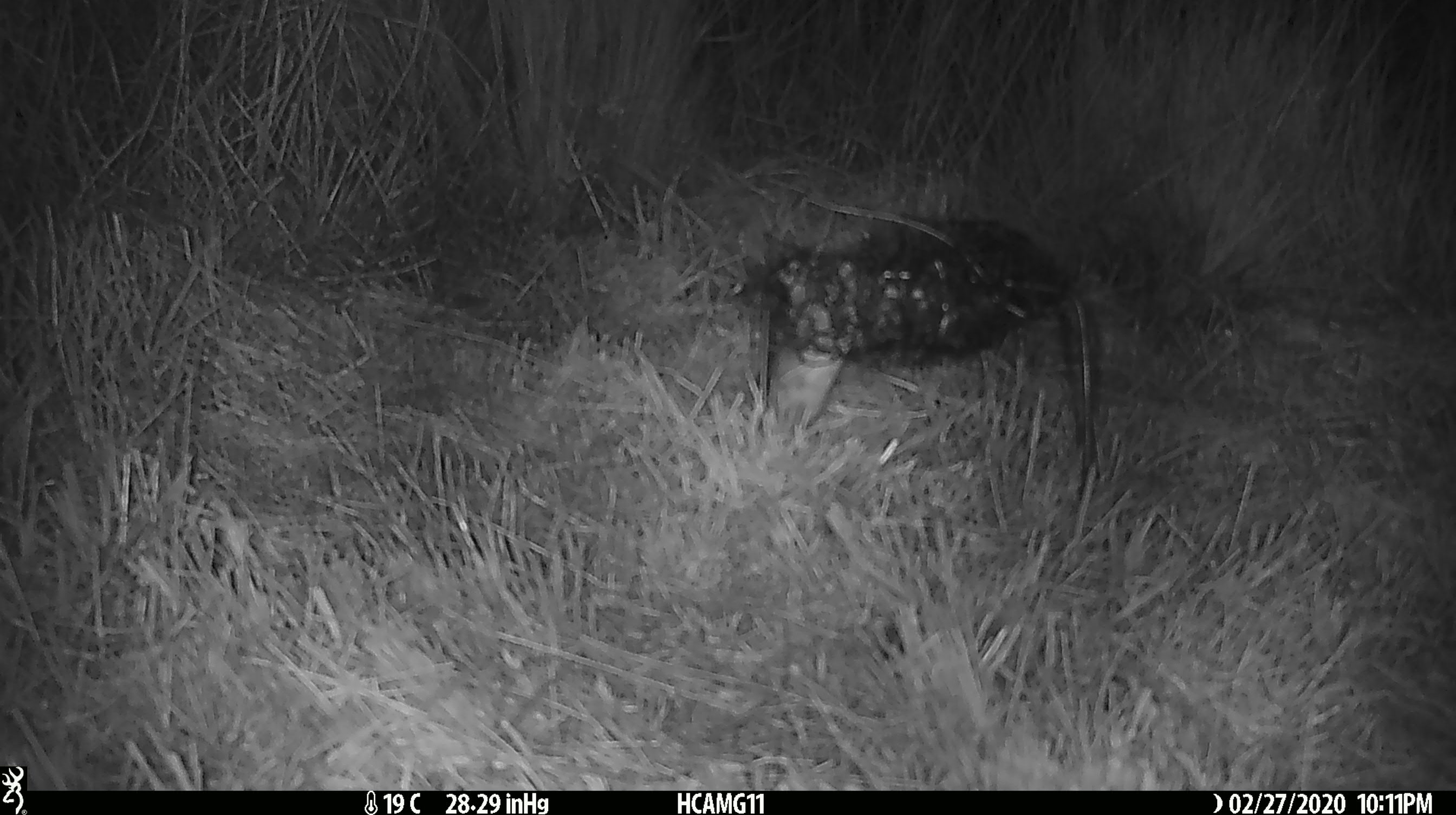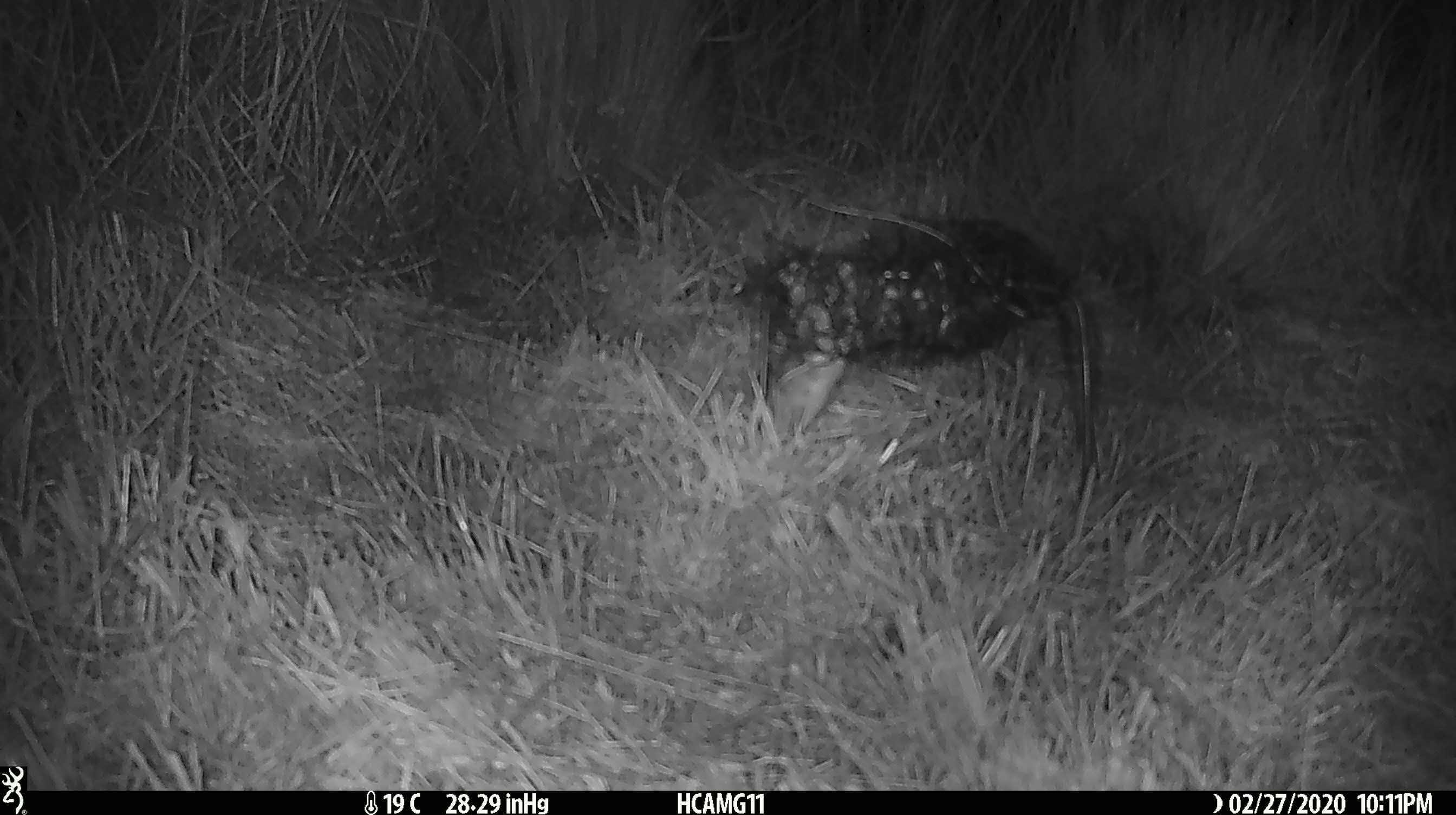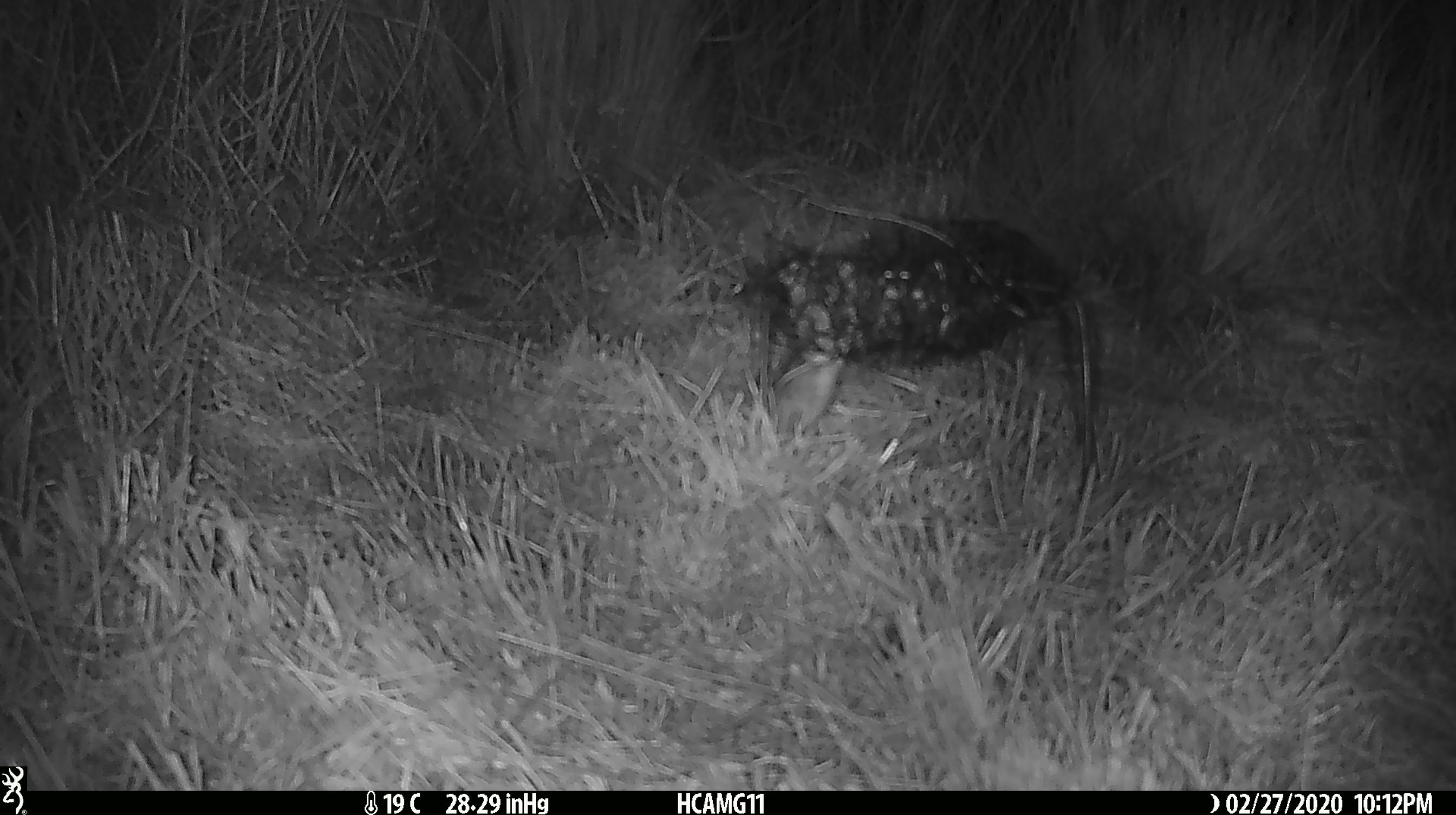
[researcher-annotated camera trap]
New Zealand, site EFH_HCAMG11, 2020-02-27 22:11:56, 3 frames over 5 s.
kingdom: Animalia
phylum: Chordata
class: Mammalia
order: Rodentia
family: Muridae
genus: Mus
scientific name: Mus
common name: mouse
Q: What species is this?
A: Mouse (Mus).